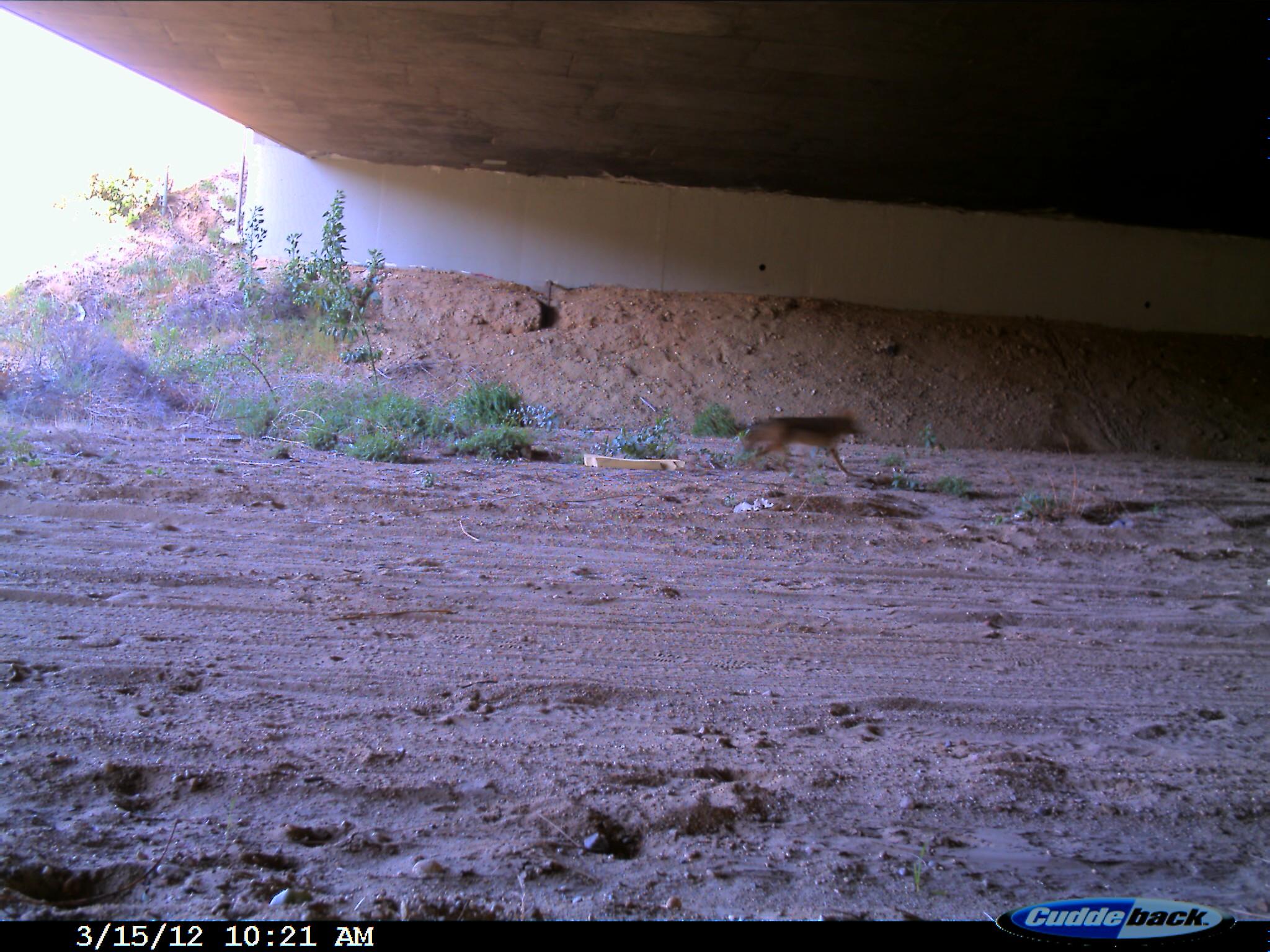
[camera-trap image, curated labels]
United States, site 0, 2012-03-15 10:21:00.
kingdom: Animalia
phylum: Chordata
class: Mammalia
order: Carnivora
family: Canidae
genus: Canis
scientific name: Canis latrans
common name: coyote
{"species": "coyote (Canis latrans)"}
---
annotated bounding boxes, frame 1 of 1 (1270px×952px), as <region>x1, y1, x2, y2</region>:
coyote: <region>729, 399, 882, 485</region>